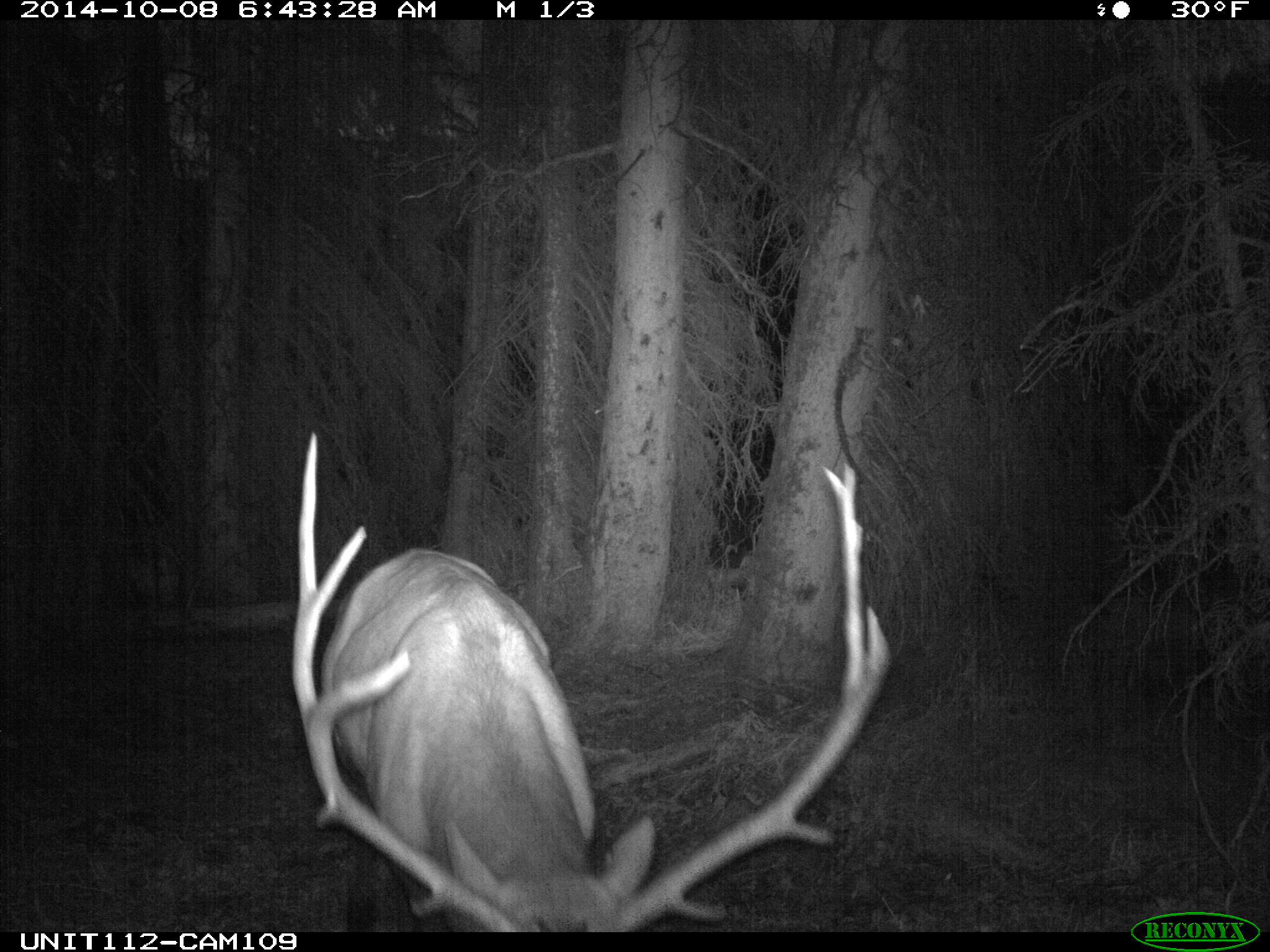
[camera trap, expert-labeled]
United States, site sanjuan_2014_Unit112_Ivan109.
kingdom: Animalia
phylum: Chordata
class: Mammalia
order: Artiodactyla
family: Cervidae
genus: Cervus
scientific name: Cervus elaphus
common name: red deer